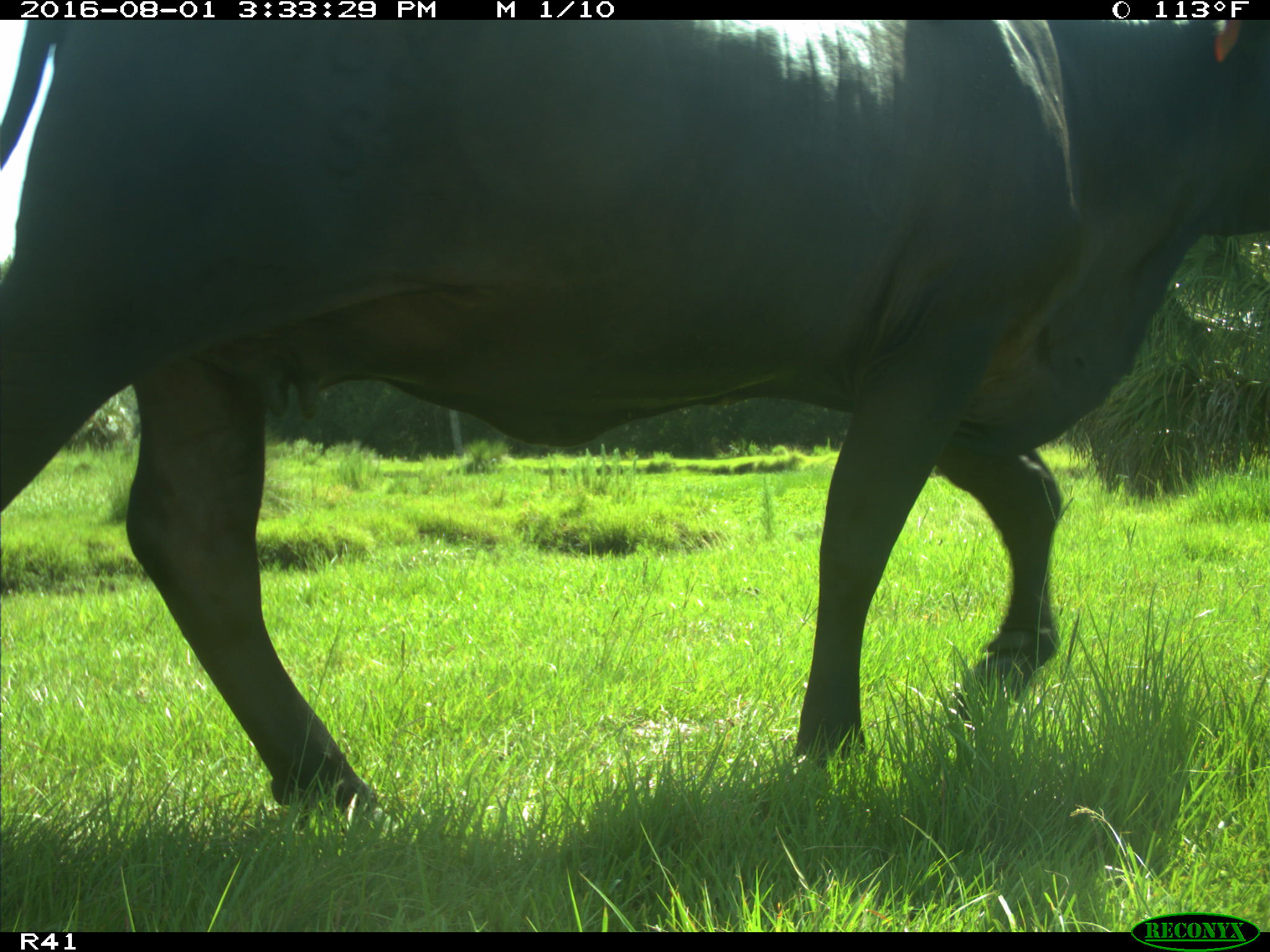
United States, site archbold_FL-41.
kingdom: Animalia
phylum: Chordata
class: Mammalia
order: Artiodactyla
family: Bovidae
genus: Bos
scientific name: Bos taurus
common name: domestic cow